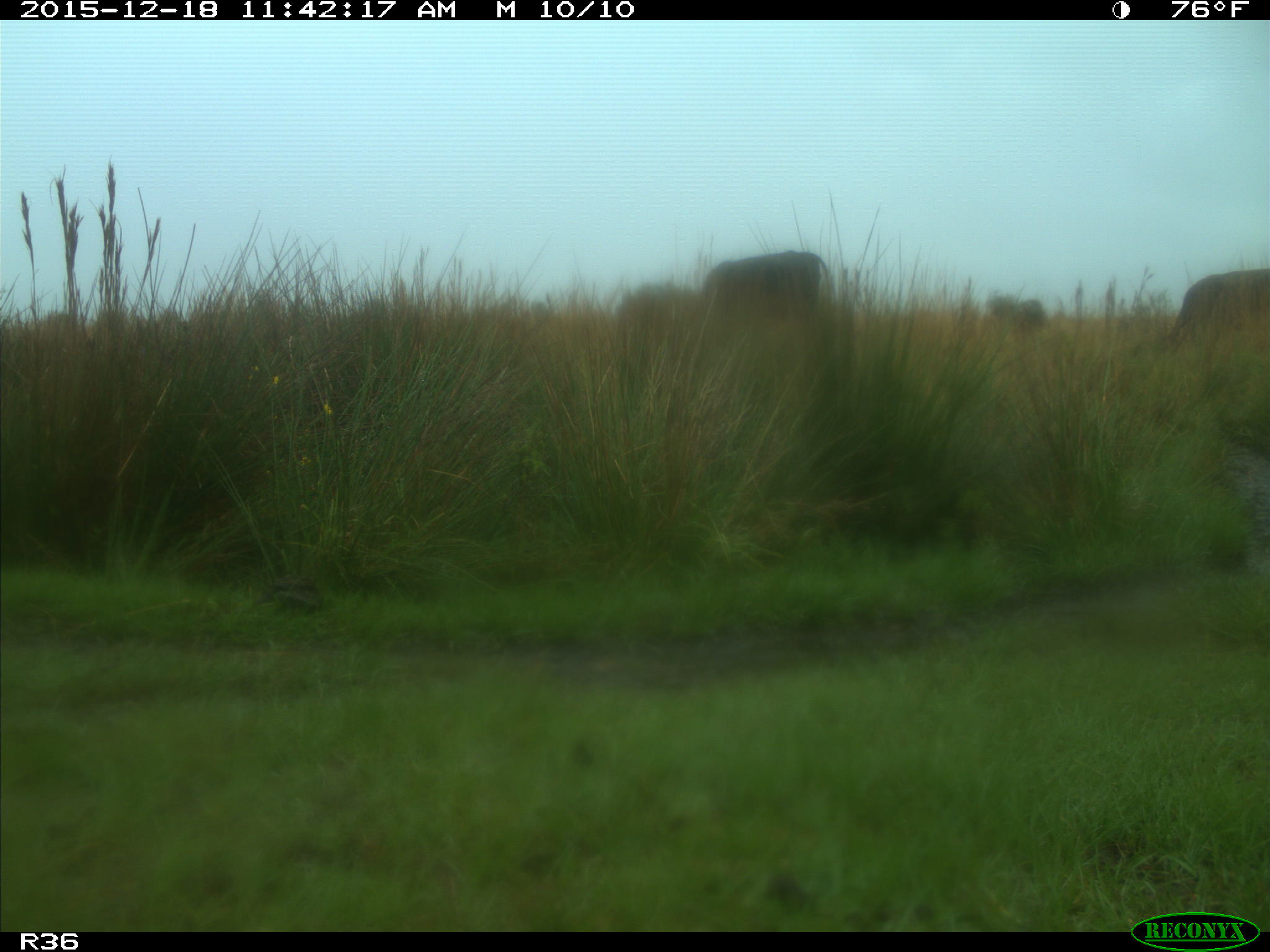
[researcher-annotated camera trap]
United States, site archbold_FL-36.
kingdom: Animalia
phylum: Chordata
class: Mammalia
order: Artiodactyla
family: Bovidae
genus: Bos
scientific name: Bos taurus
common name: domestic cow